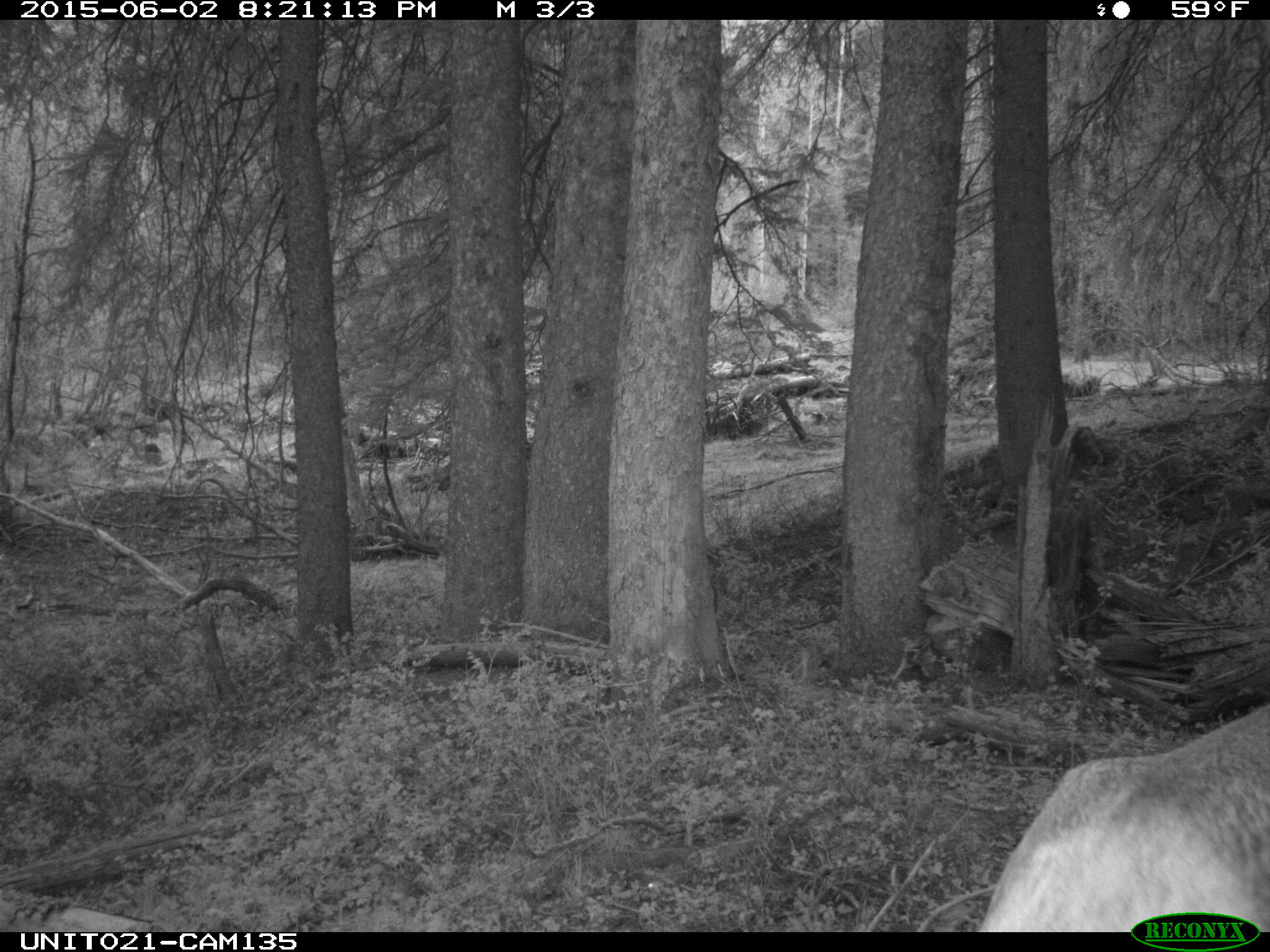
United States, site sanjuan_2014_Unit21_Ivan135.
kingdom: Animalia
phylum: Chordata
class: Mammalia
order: Artiodactyla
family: Cervidae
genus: Cervus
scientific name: Cervus elaphus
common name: red deer